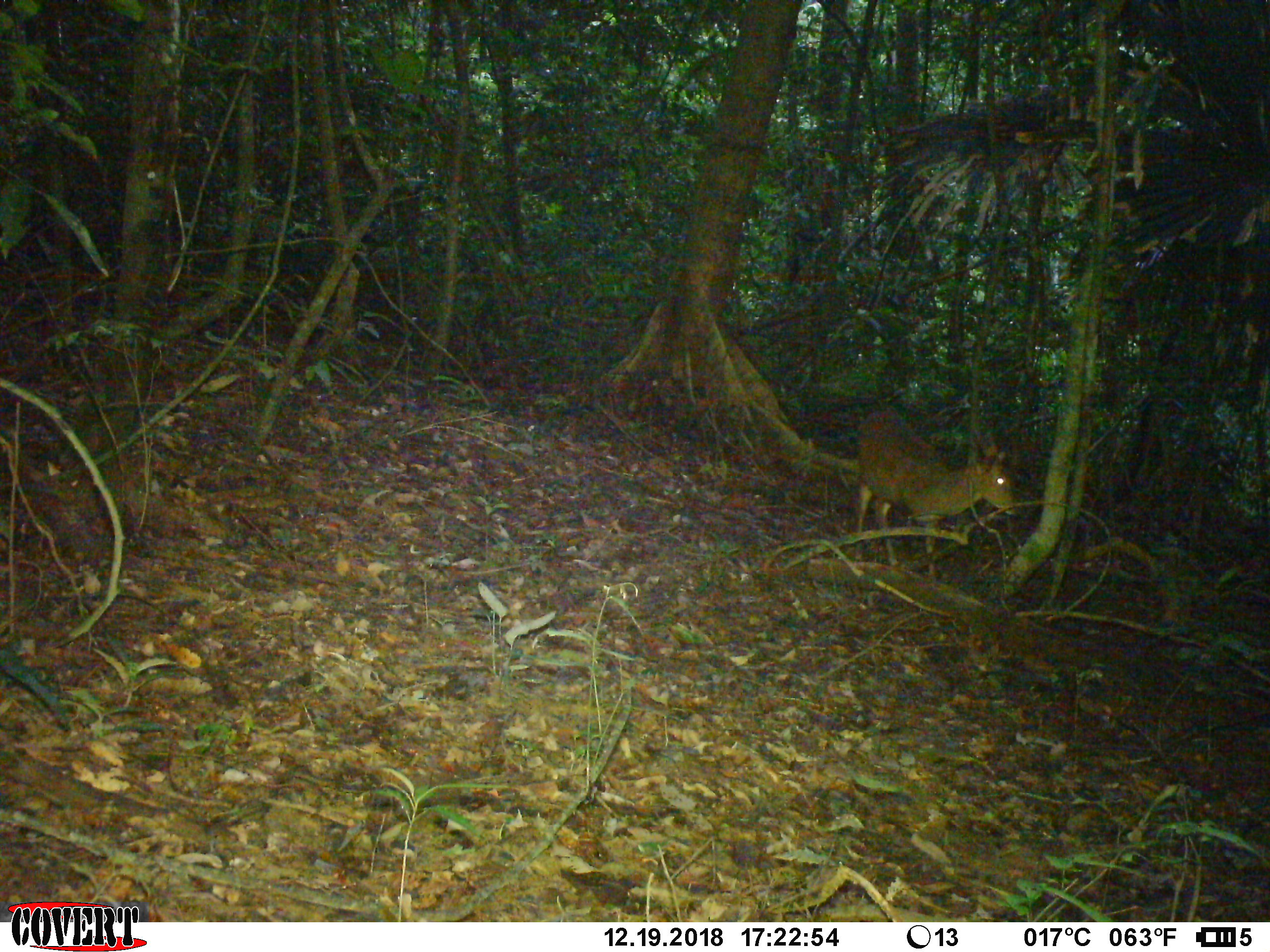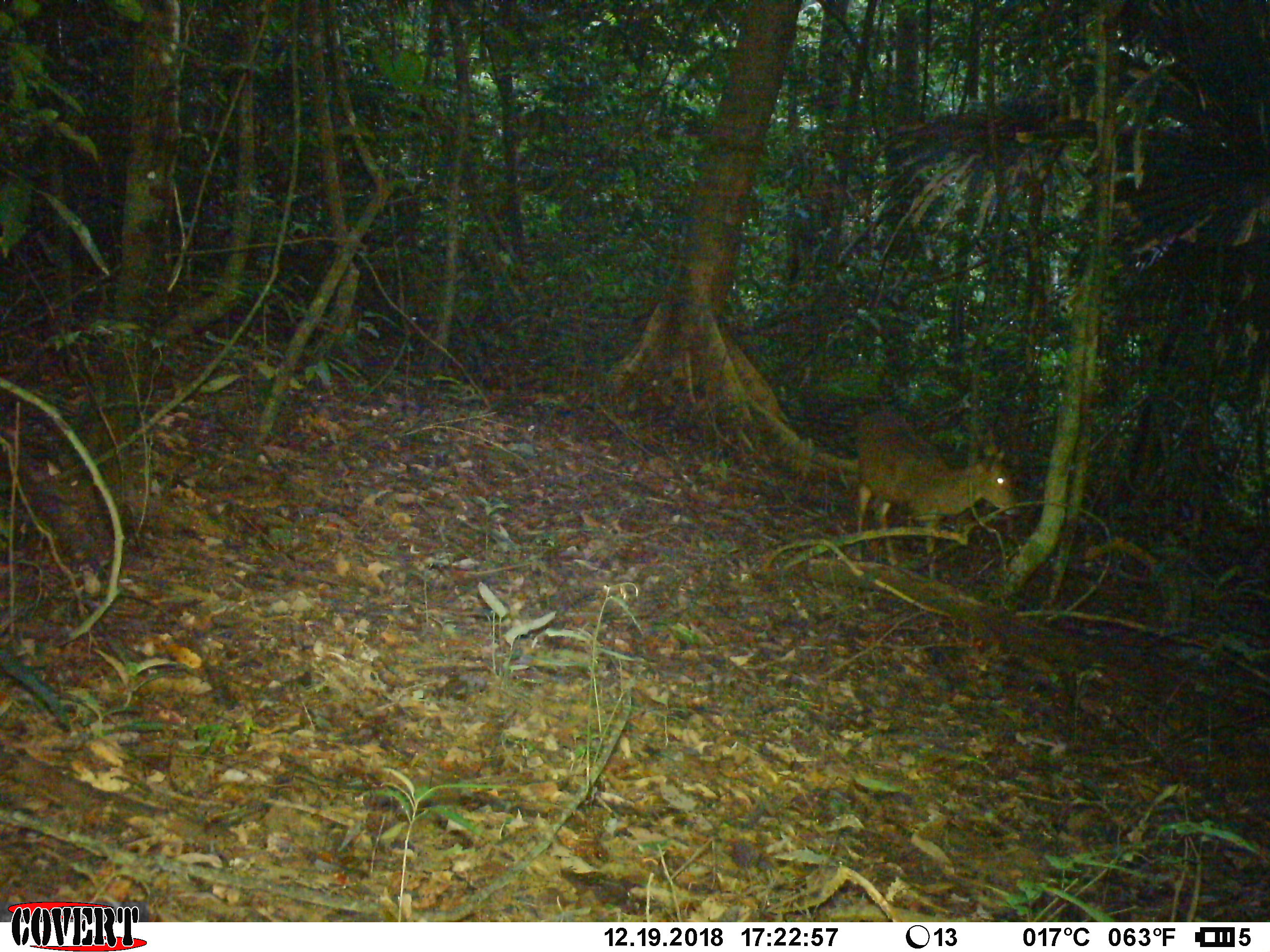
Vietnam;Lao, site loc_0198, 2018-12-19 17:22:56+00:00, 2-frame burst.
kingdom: Animalia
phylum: Chordata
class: Mammalia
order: Artiodactyla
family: Cervidae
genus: Muntiacus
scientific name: Muntiacus vuquangensis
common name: large-antlered muntjac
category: large antlered muntjac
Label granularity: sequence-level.